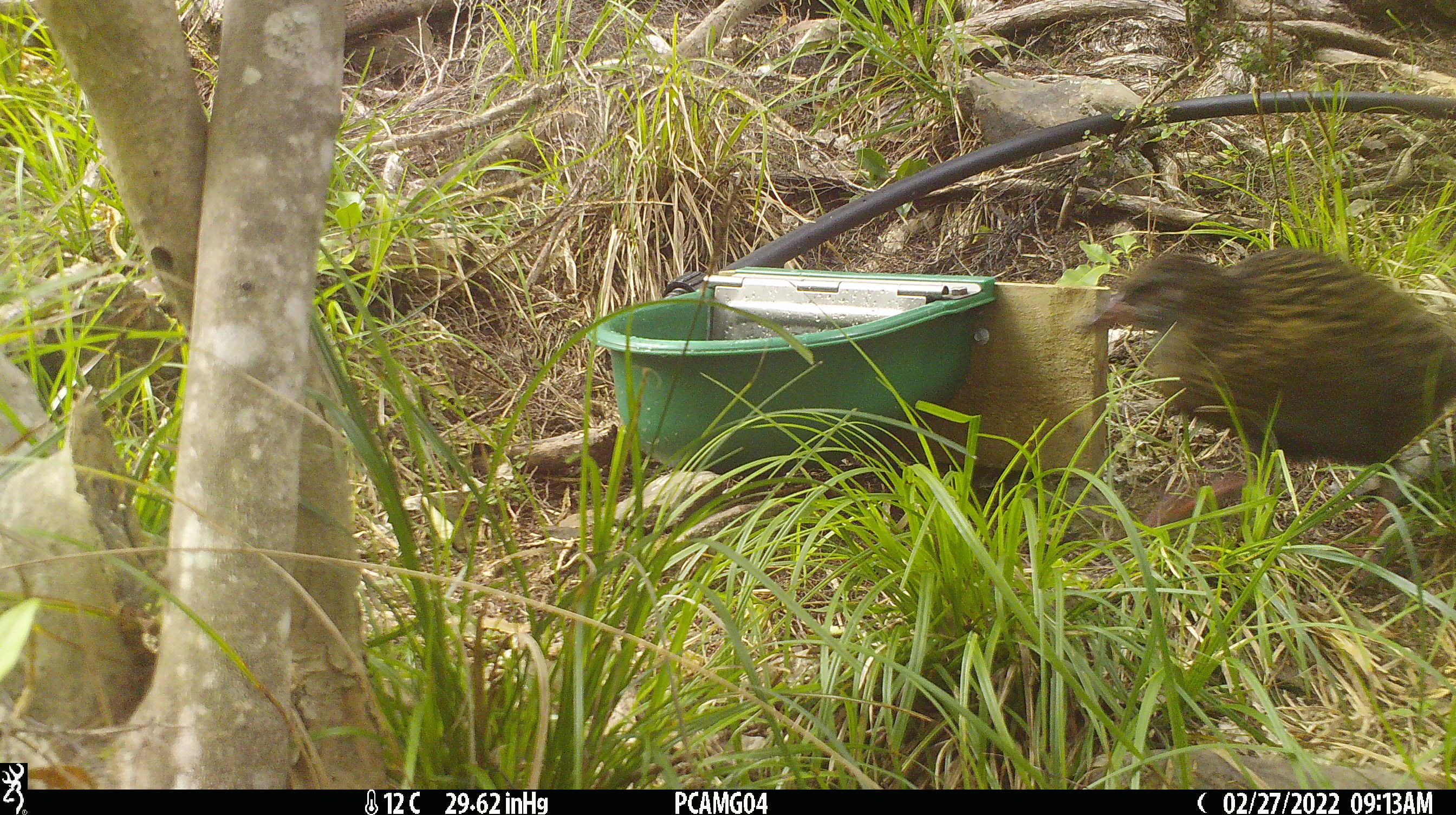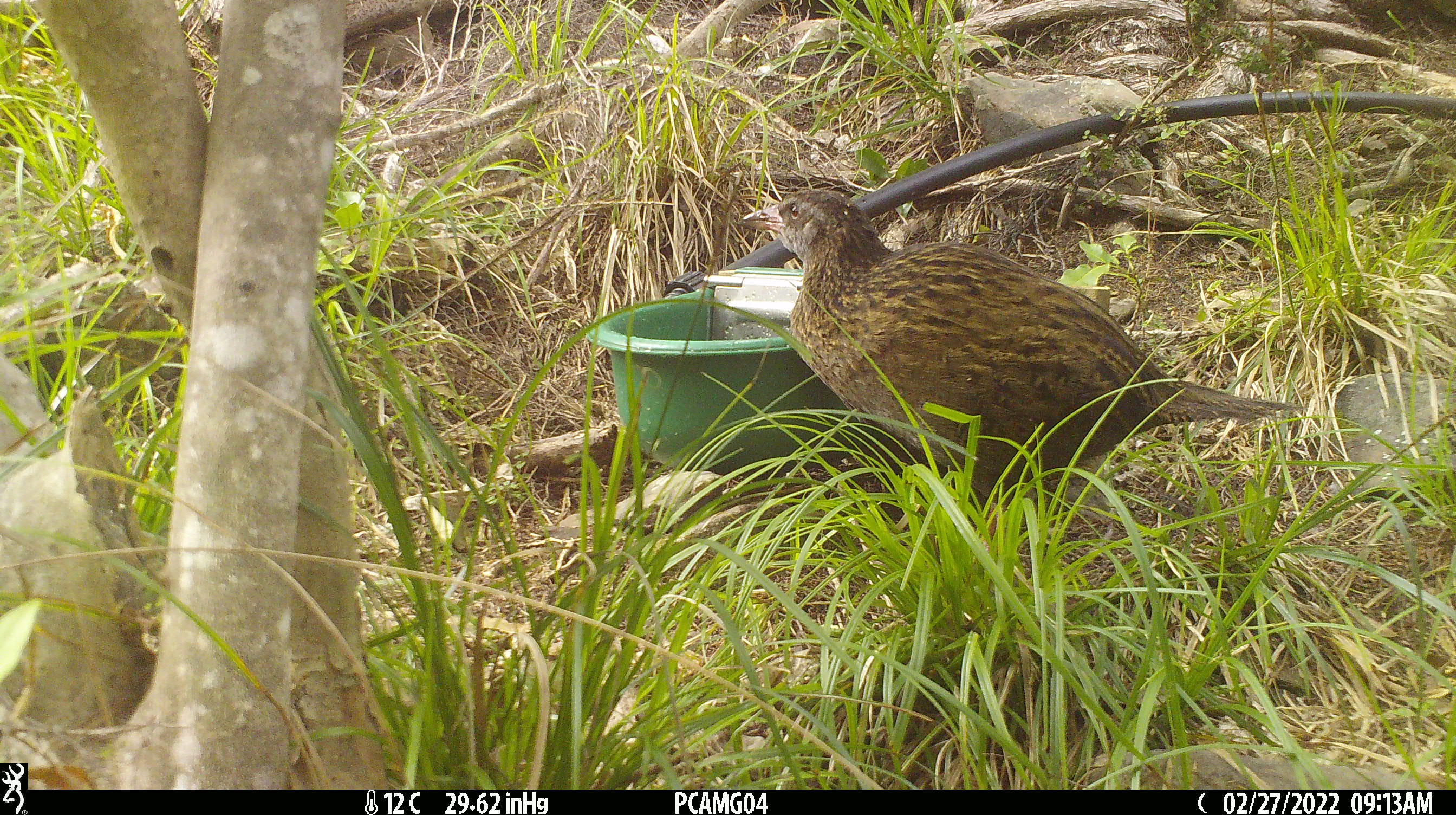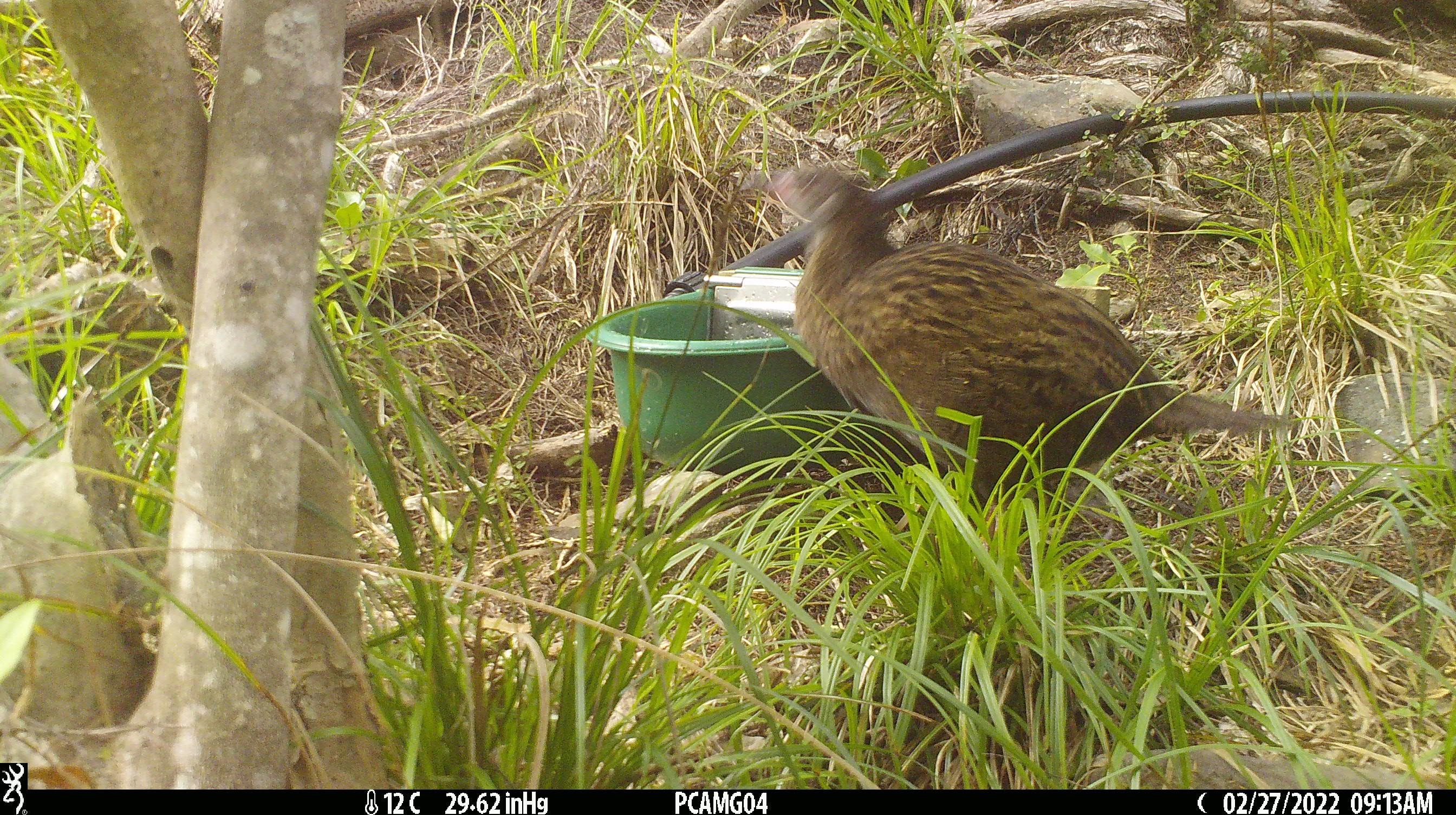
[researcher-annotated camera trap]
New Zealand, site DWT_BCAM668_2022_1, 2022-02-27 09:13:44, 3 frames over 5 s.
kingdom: Animalia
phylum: Chordata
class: Aves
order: Gruiformes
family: Rallidae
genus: Gallirallus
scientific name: Gallirallus australis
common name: weka